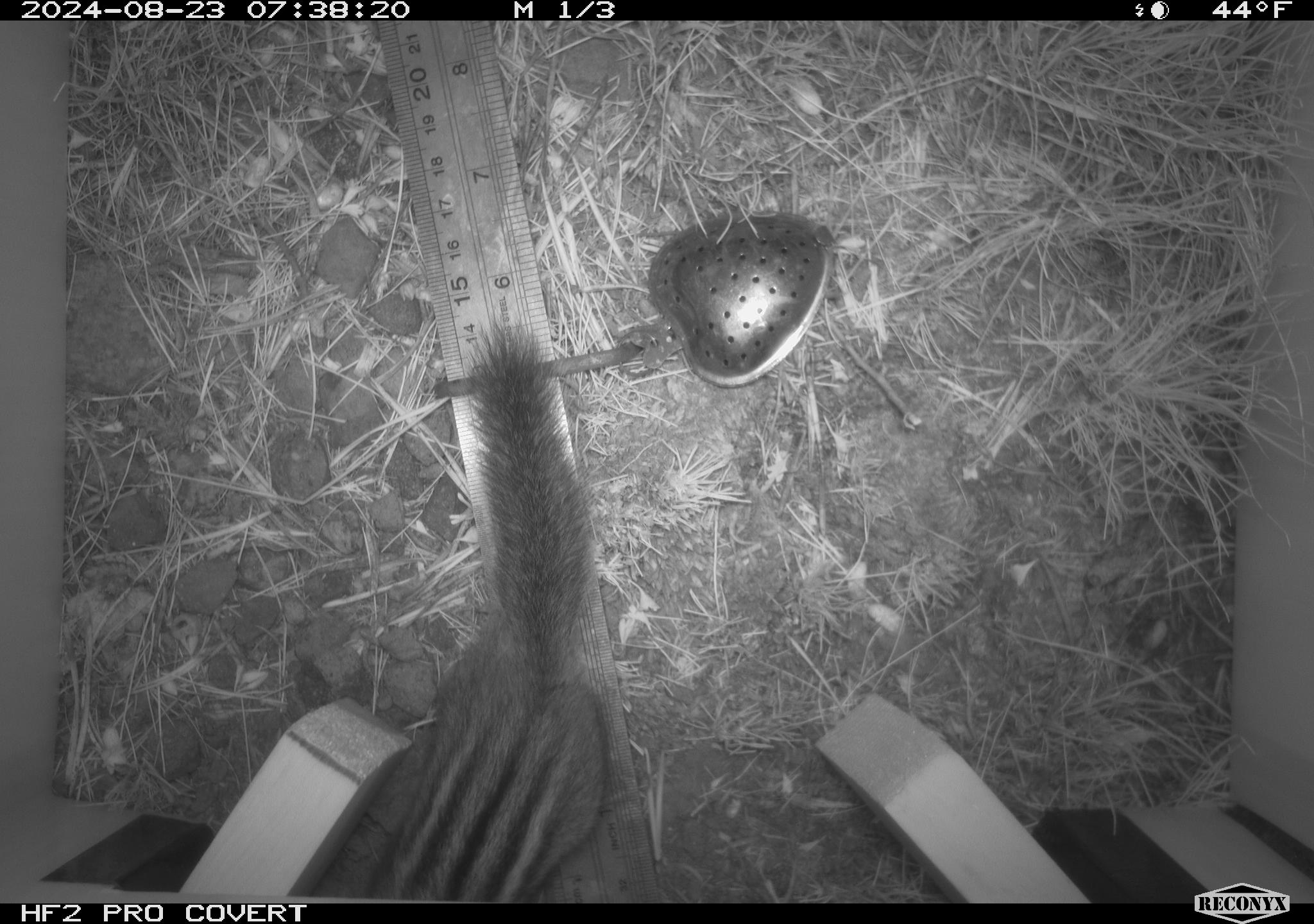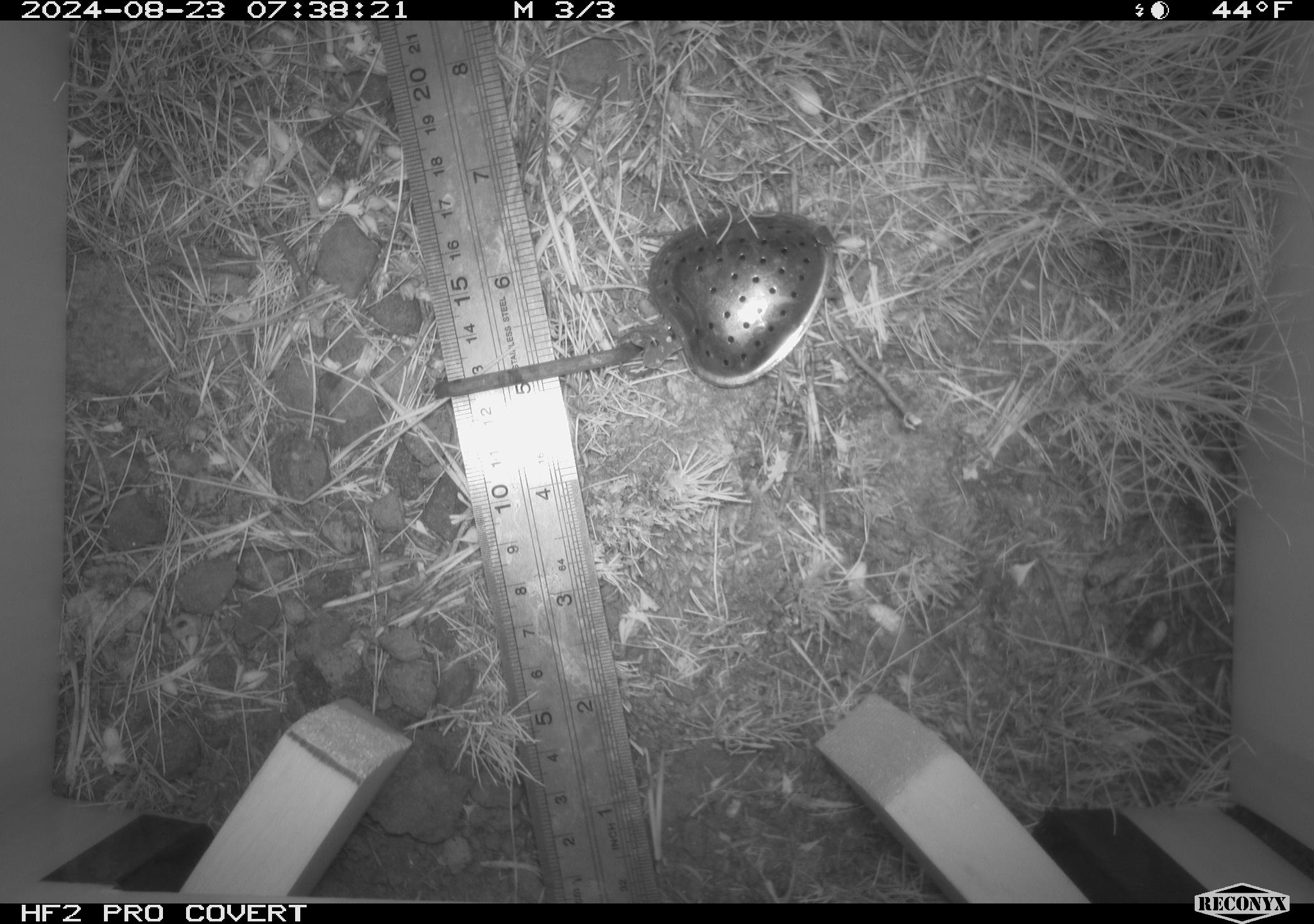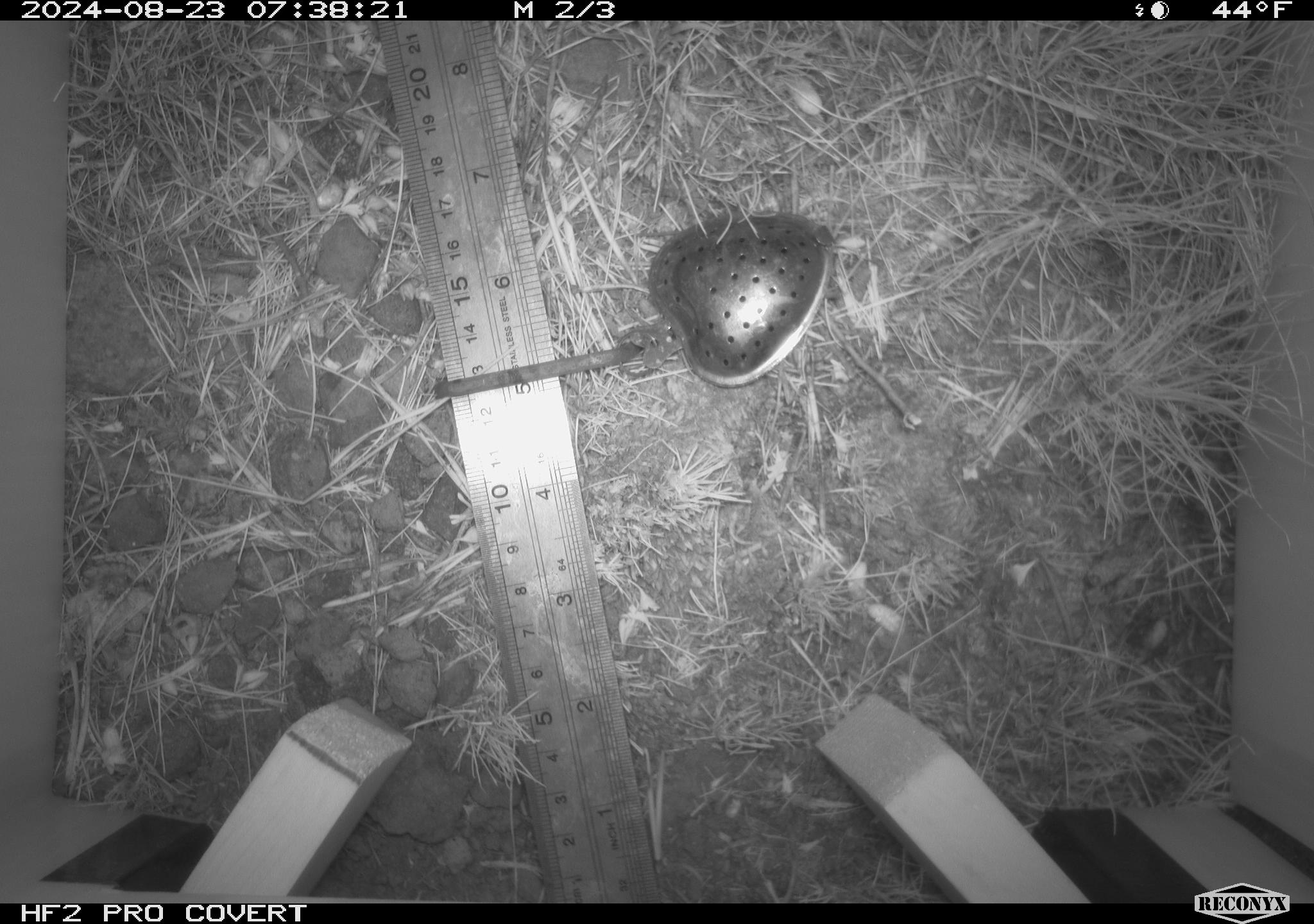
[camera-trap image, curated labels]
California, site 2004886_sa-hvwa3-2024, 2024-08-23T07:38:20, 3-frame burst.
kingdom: Animalia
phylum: Chordata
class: Mammalia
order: Rodentia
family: Sciuridae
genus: Neotamias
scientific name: Neotamias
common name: western chipmunks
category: neotamias species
Neotamias species (western chipmunks) (Neotamias).